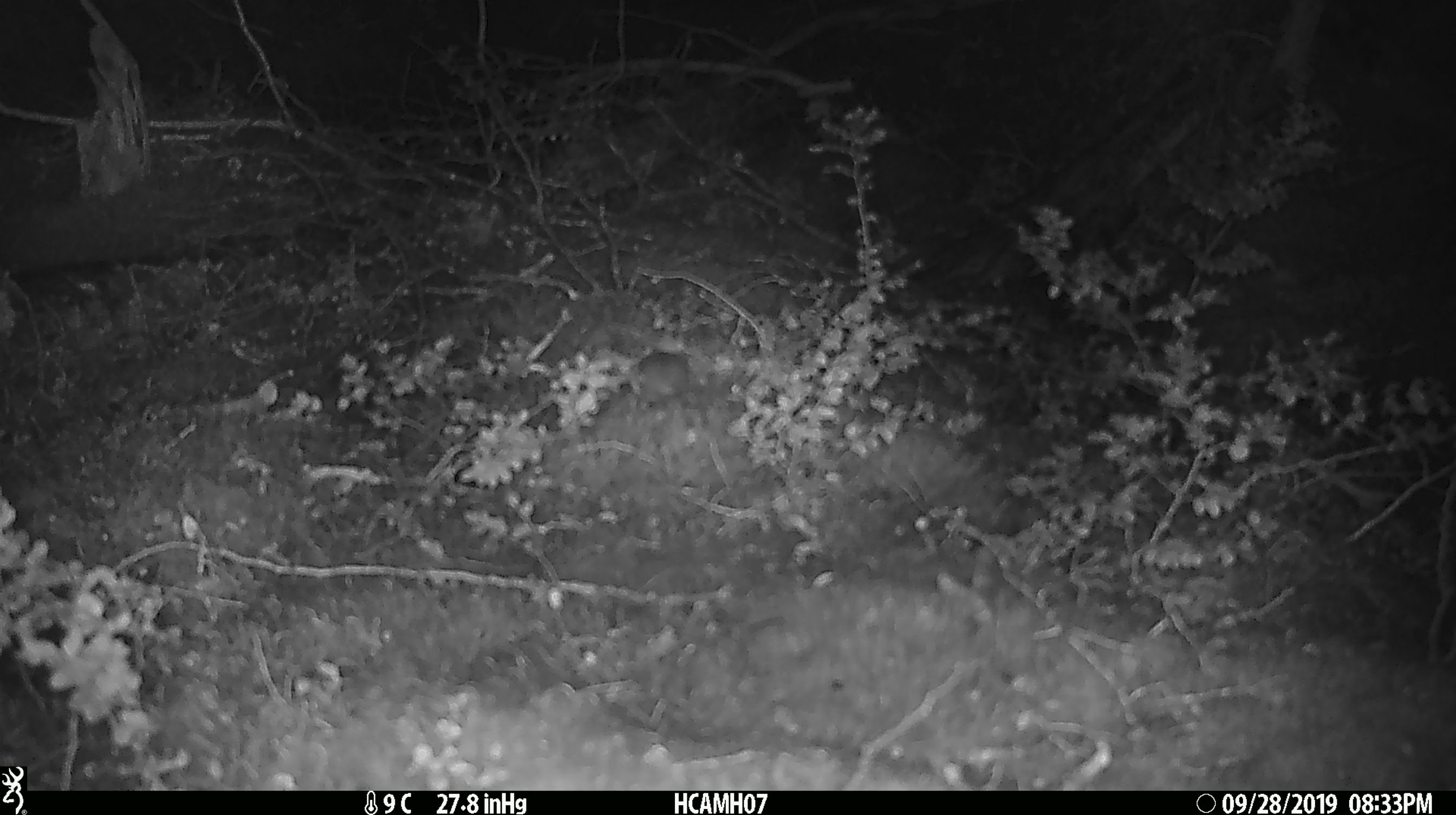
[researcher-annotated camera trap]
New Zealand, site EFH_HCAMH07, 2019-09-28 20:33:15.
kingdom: Animalia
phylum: Chordata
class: Mammalia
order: Rodentia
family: Muridae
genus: Mus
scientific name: Mus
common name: mouse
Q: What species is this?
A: Mouse (Mus).